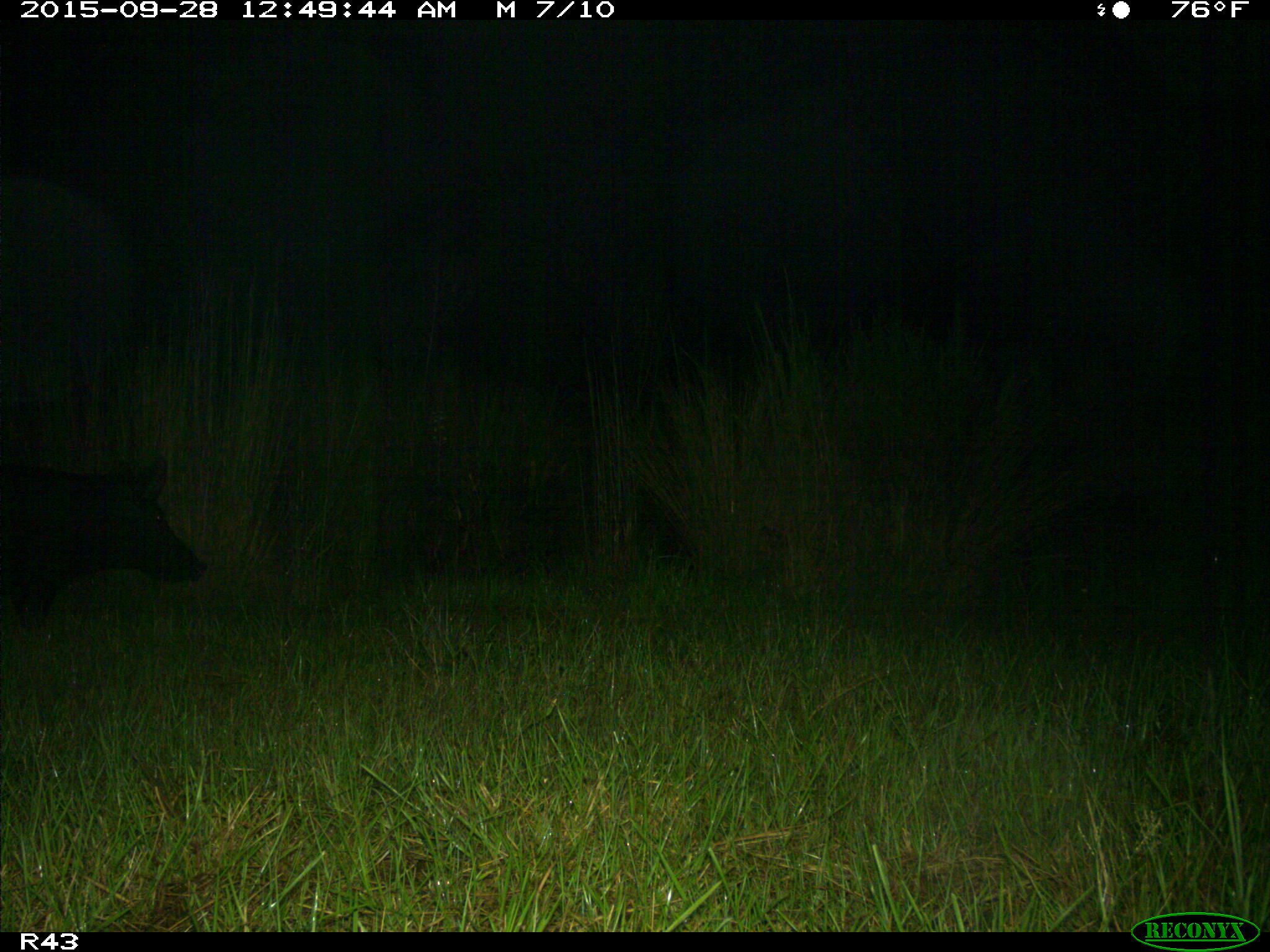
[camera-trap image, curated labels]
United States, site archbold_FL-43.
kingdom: Animalia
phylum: Chordata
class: Mammalia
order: Artiodactyla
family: Suidae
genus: Sus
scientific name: Sus scrofa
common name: wild boar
Sus scrofa (wild boar).